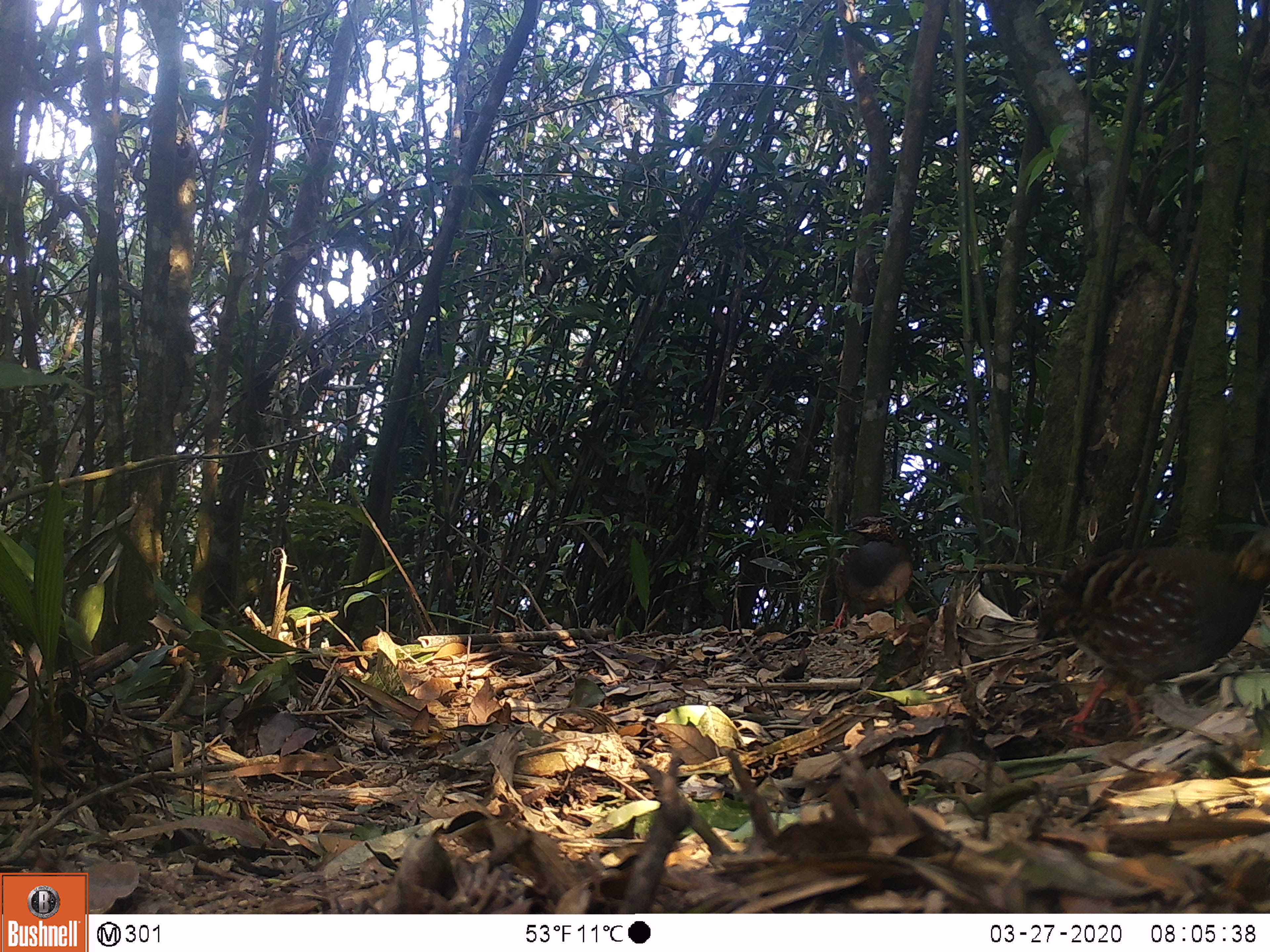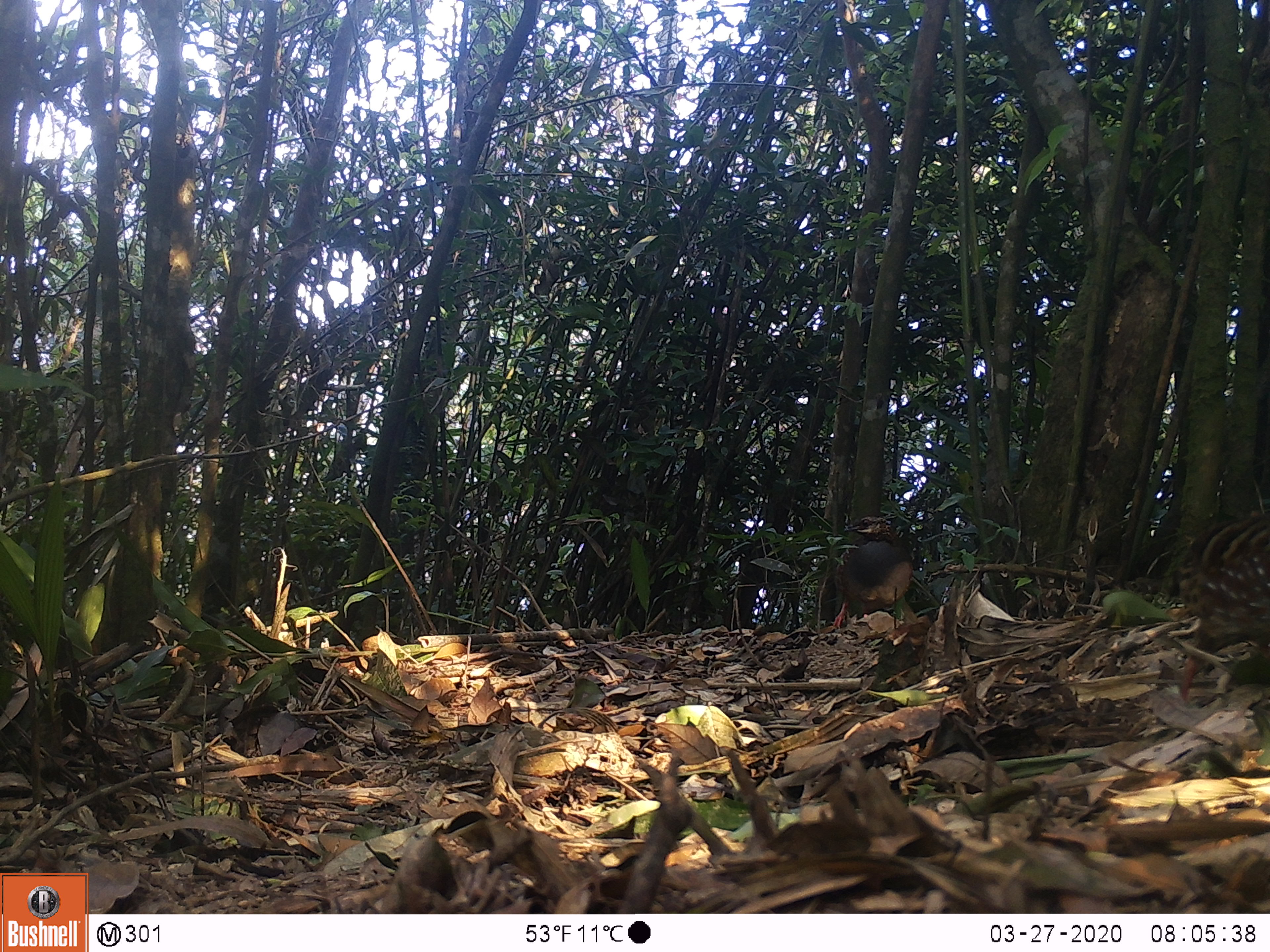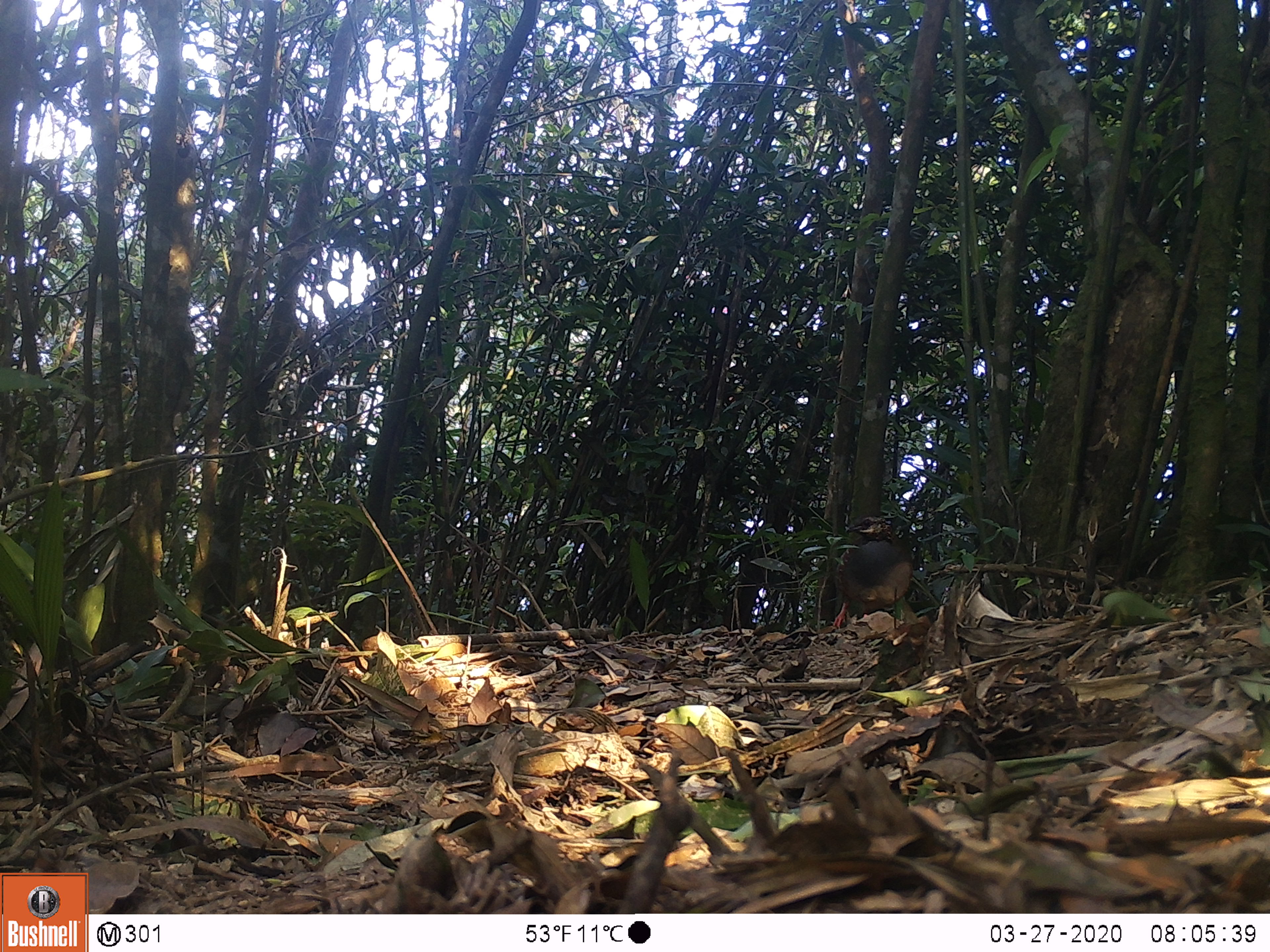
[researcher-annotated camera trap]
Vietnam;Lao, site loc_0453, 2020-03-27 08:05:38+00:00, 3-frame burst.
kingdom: Animalia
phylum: Chordata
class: Aves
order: Galliformes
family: Phasianidae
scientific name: Phasianidae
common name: partridge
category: unidentified partridge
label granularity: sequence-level